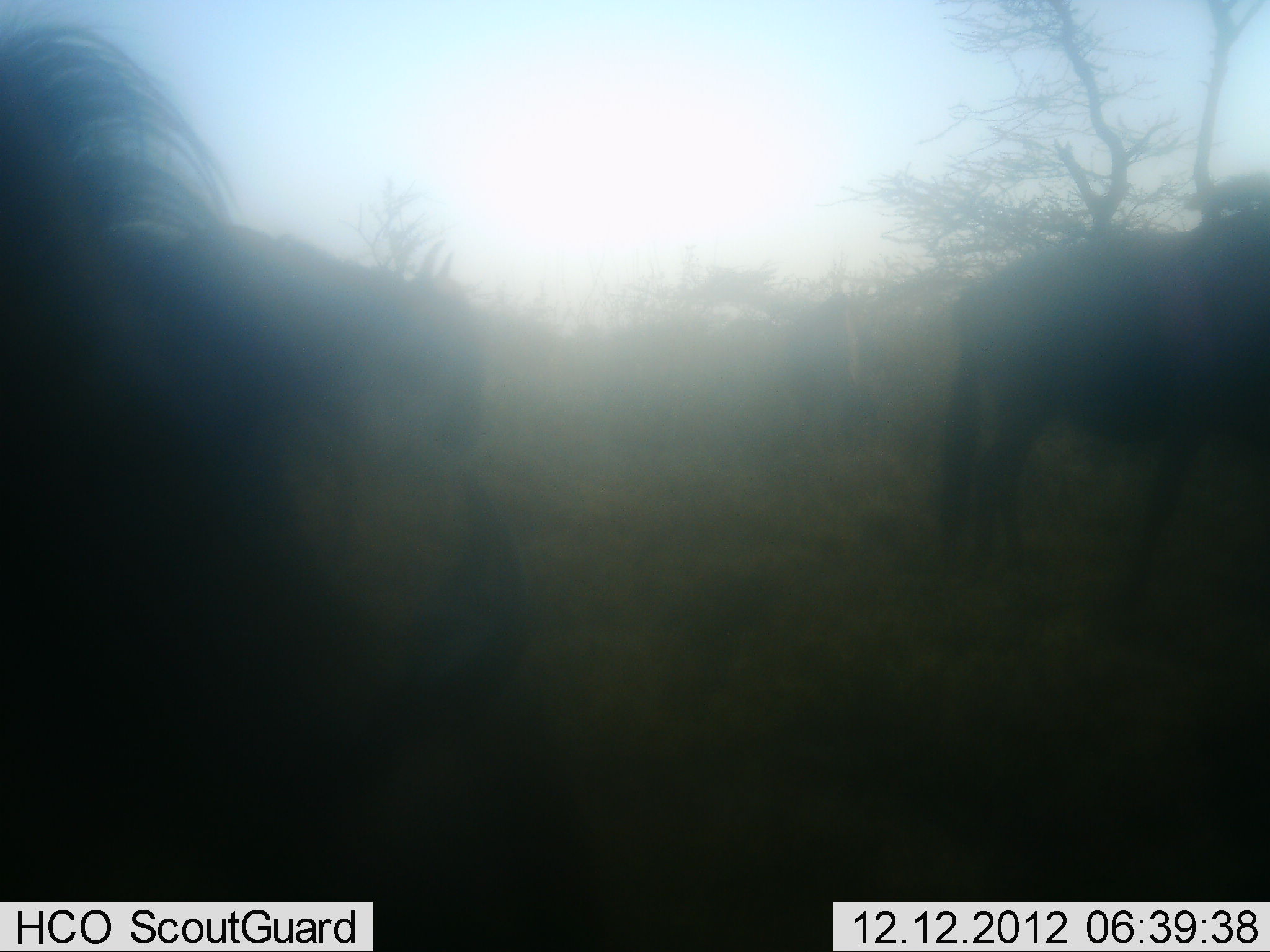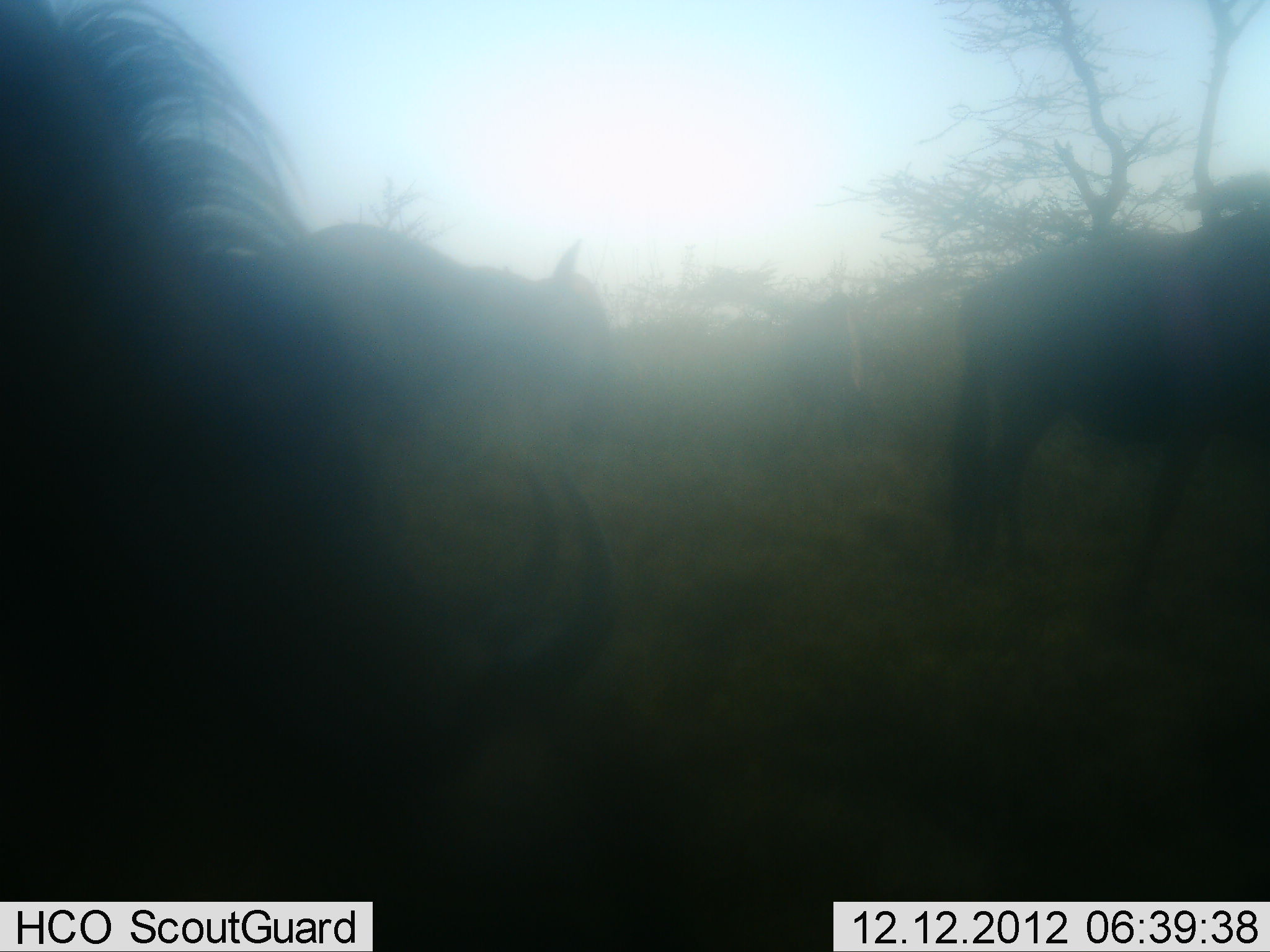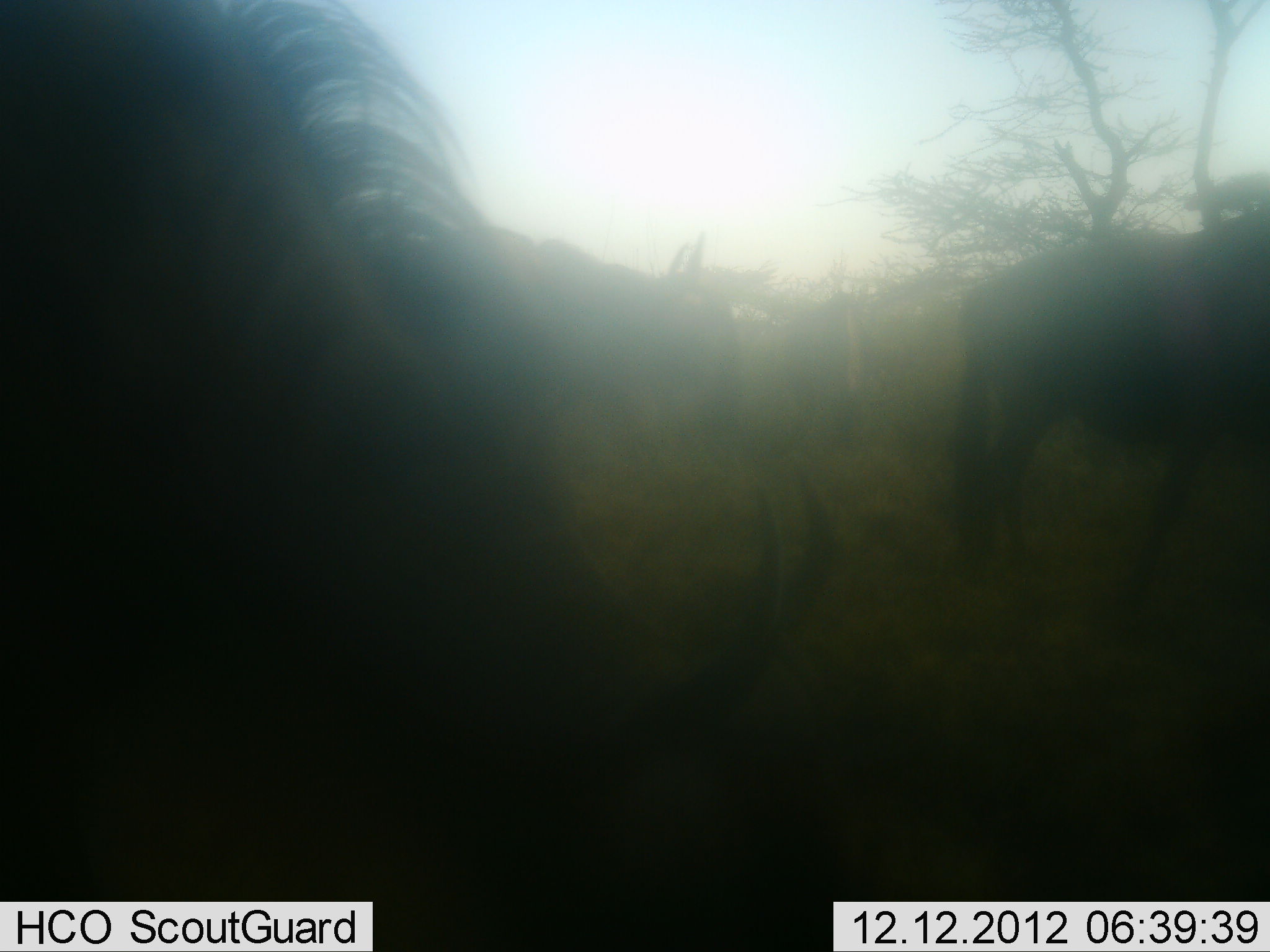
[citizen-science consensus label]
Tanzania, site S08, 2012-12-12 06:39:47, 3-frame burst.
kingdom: Animalia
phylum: Chordata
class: Mammalia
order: Artiodactyla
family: Bovidae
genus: Connochaetes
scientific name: Connochaetes taurinus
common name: blue wildebeest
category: wildebeest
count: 3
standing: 45%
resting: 0%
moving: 61%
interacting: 3%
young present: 0%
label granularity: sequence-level